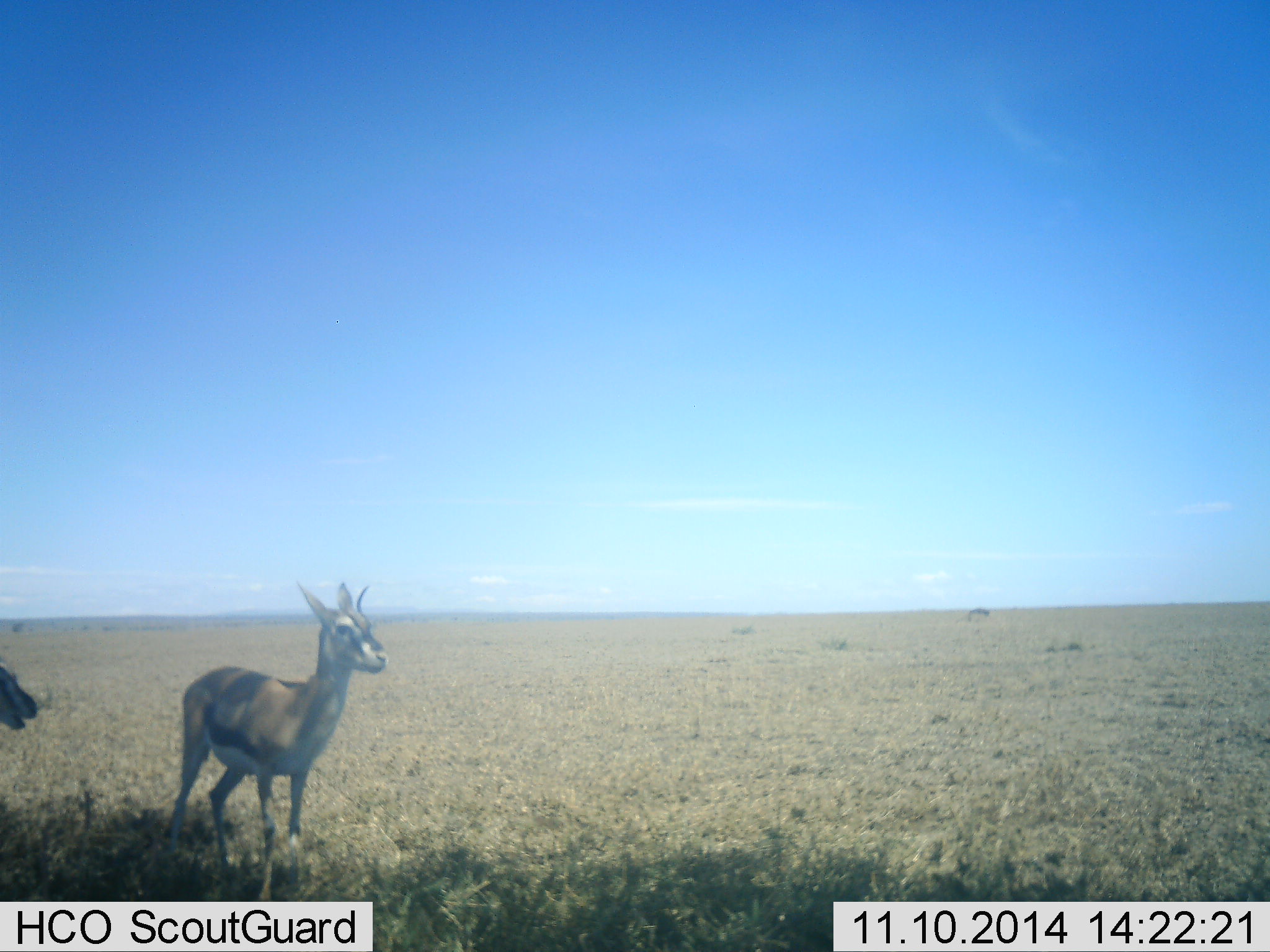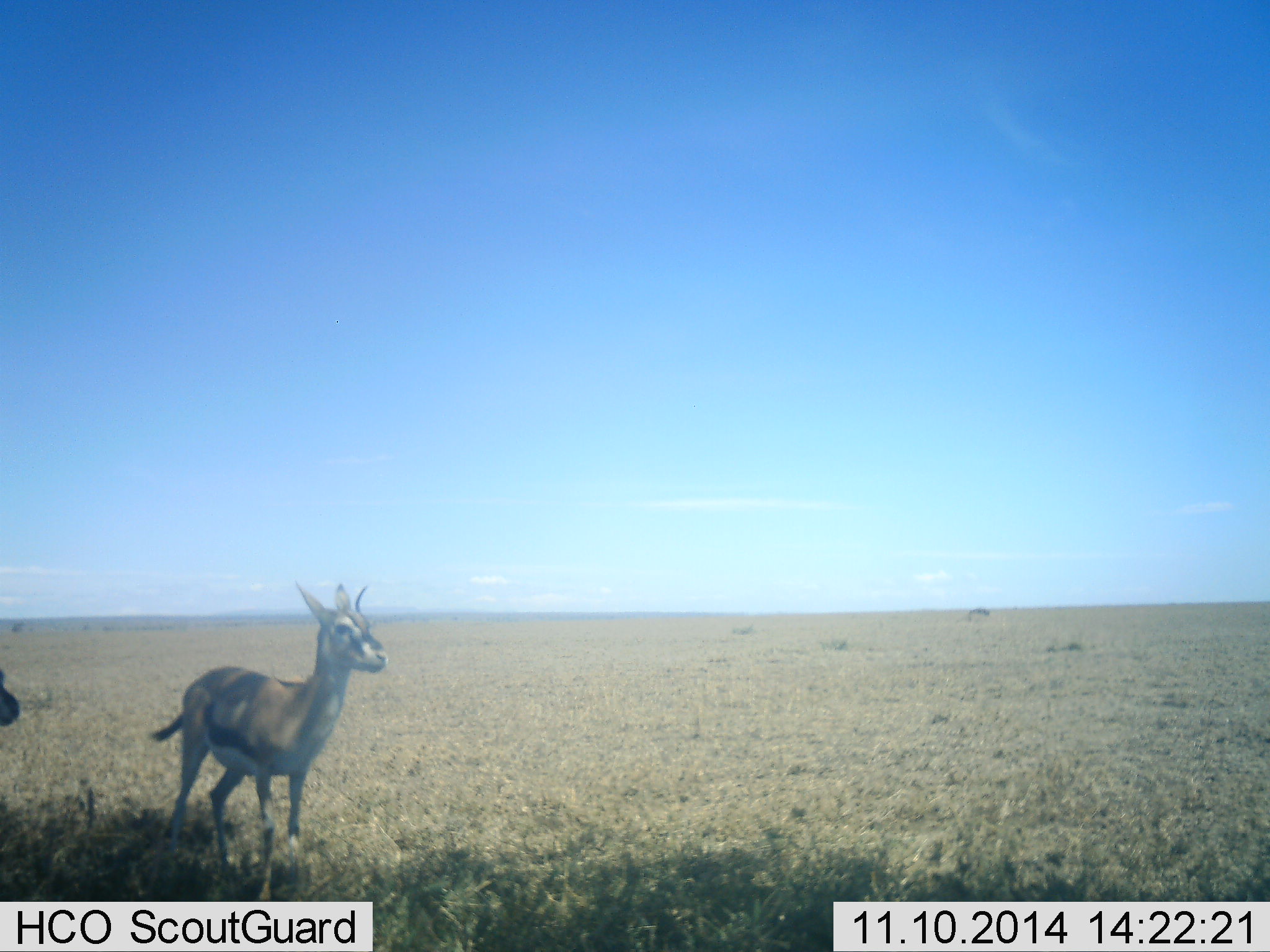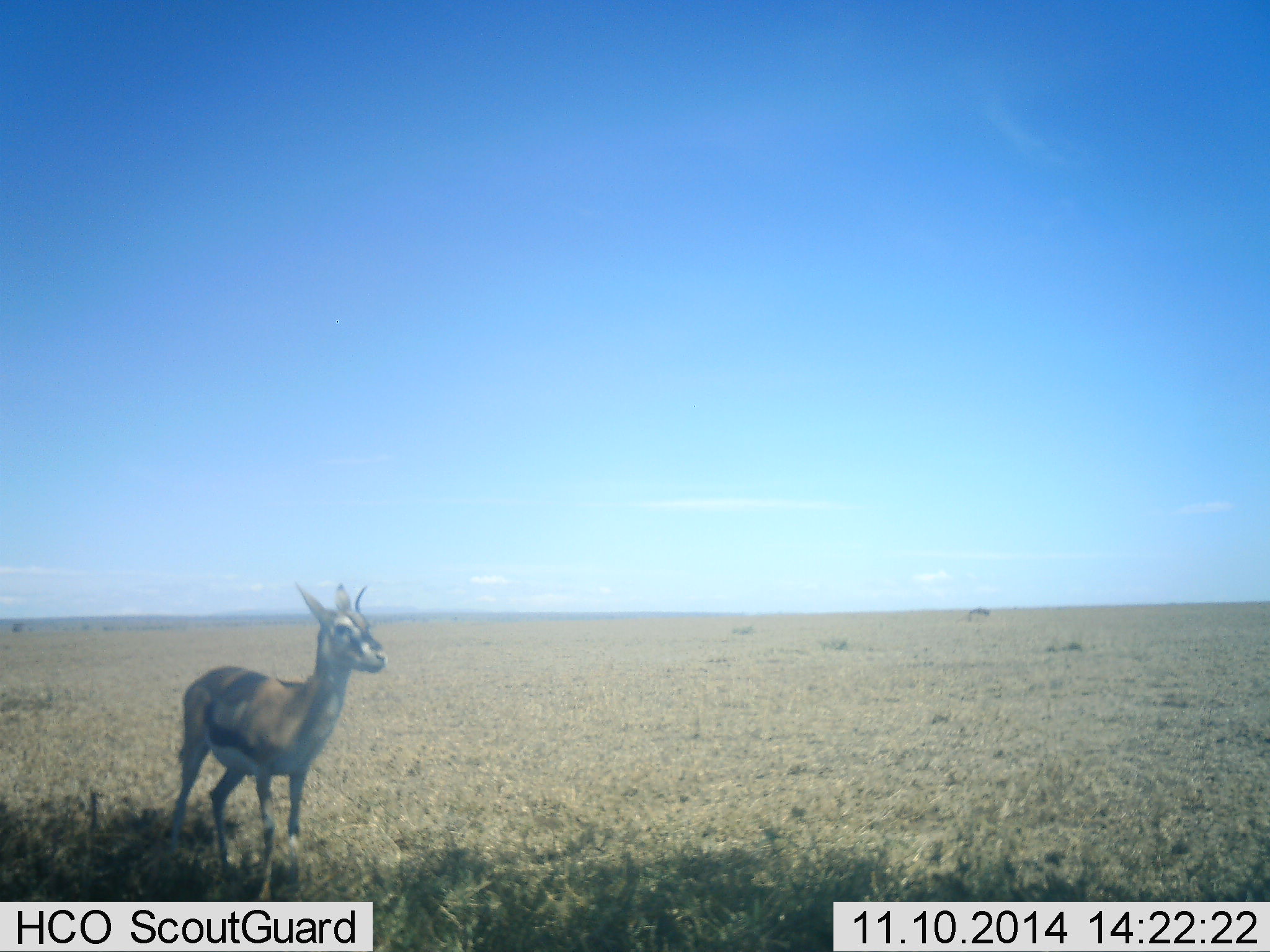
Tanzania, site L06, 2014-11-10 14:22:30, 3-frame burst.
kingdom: Animalia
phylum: Chordata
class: Mammalia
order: Artiodactyla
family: Bovidae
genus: Eudorcas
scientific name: Eudorcas thomsonii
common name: thomson's gazelle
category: gazellethomsons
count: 2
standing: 80%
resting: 0%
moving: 20%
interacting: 0%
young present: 0%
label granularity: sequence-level